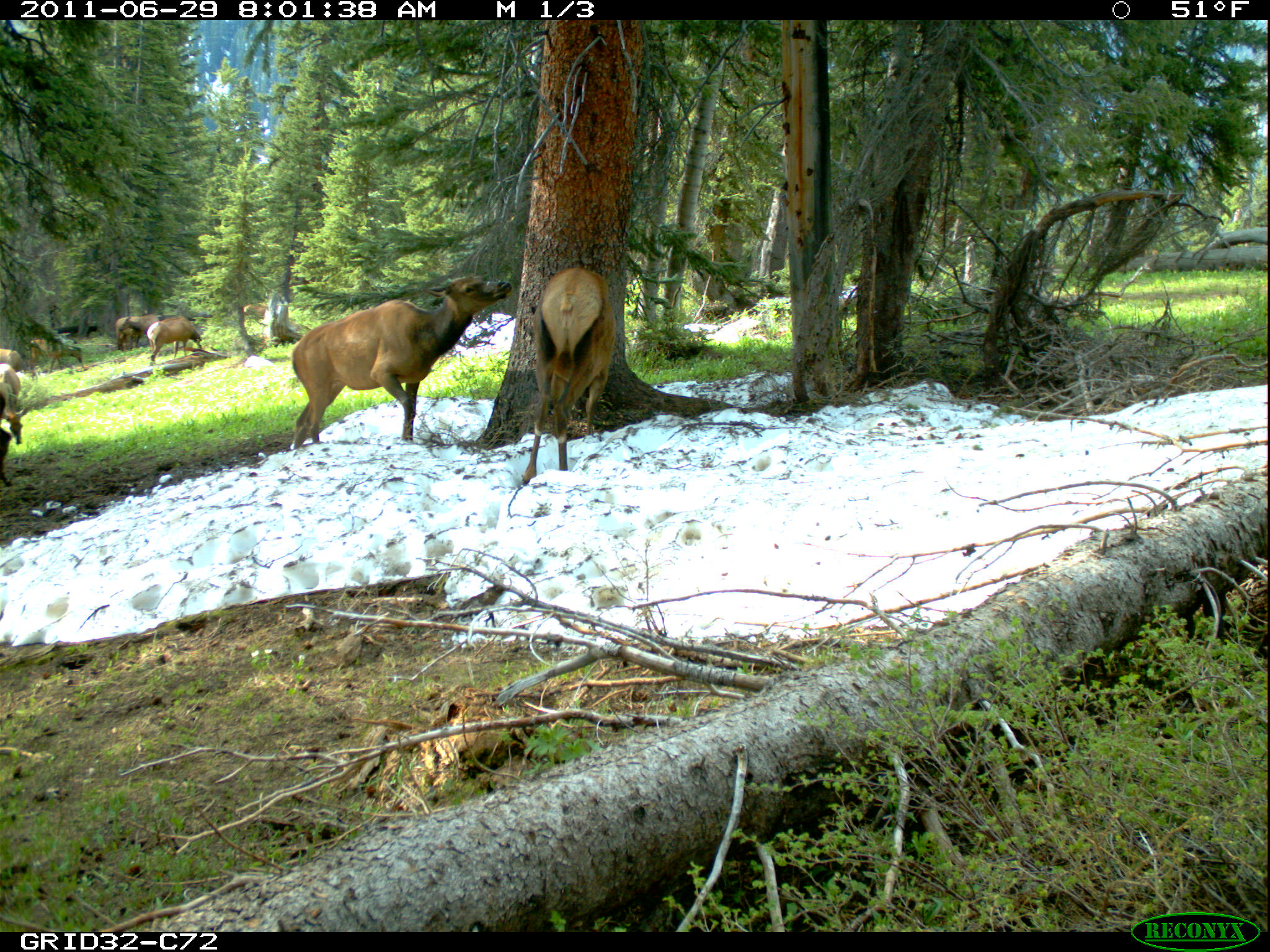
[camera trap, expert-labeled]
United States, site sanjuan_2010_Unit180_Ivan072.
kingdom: Animalia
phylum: Chordata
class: Mammalia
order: Artiodactyla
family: Cervidae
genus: Cervus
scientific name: Cervus elaphus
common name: red deer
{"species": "Cervus elaphus (red deer)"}